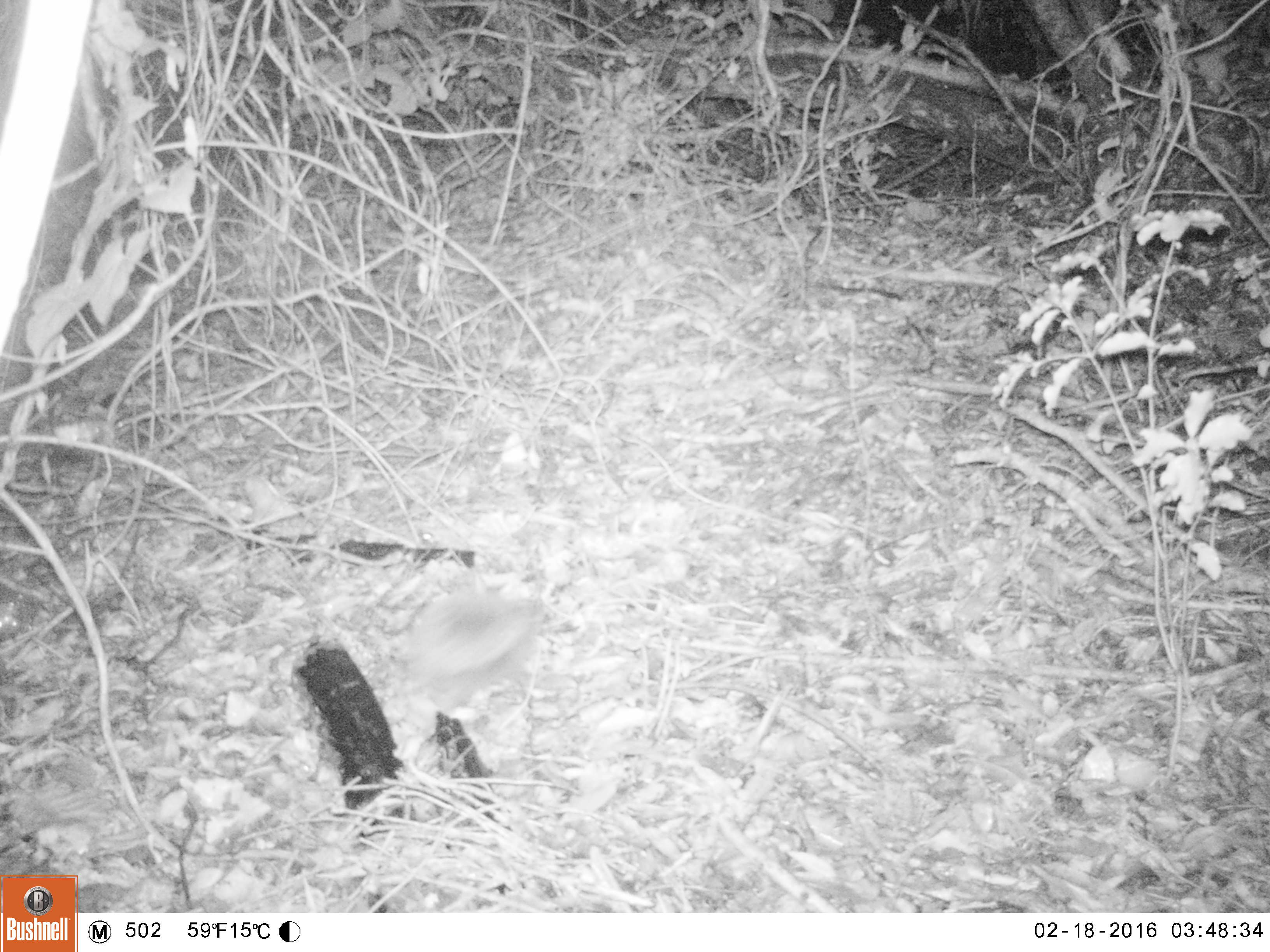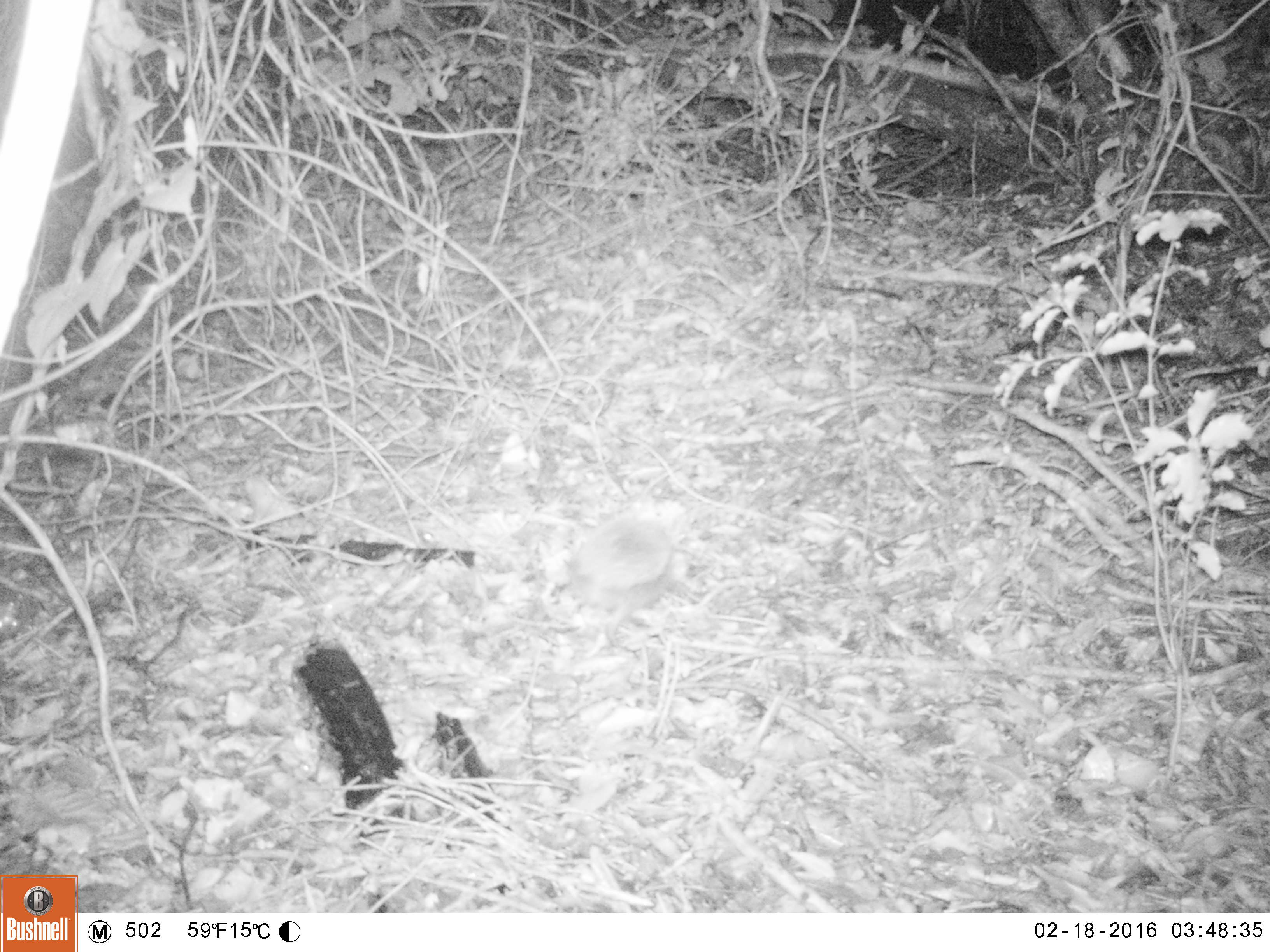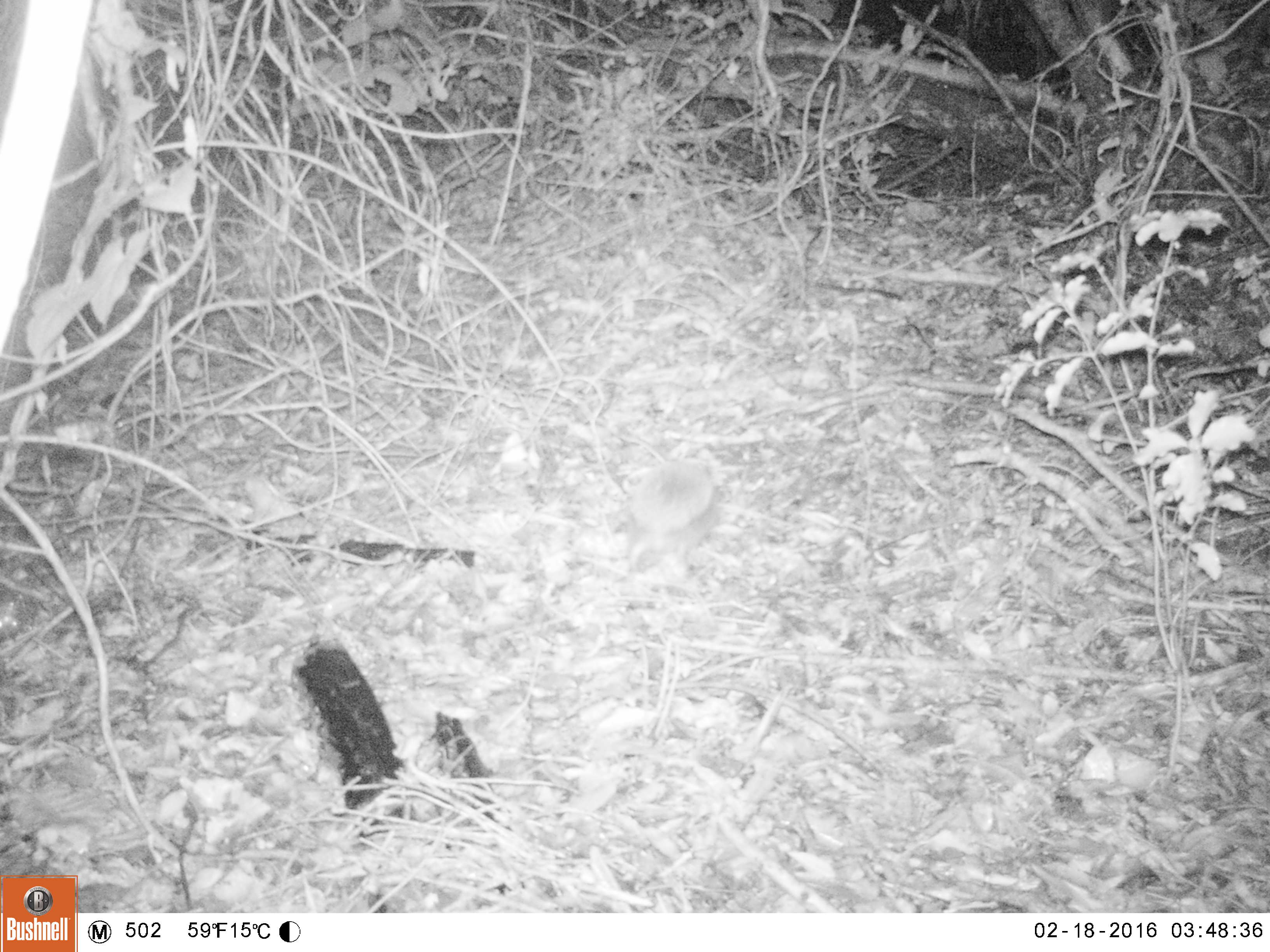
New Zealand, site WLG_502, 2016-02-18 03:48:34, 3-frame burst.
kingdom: Animalia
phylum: Chordata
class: Mammalia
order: Eulipotyphla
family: Erinaceidae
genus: Erinaceus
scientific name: Erinaceus europaeus europaeus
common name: european hedgehog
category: hedgehog